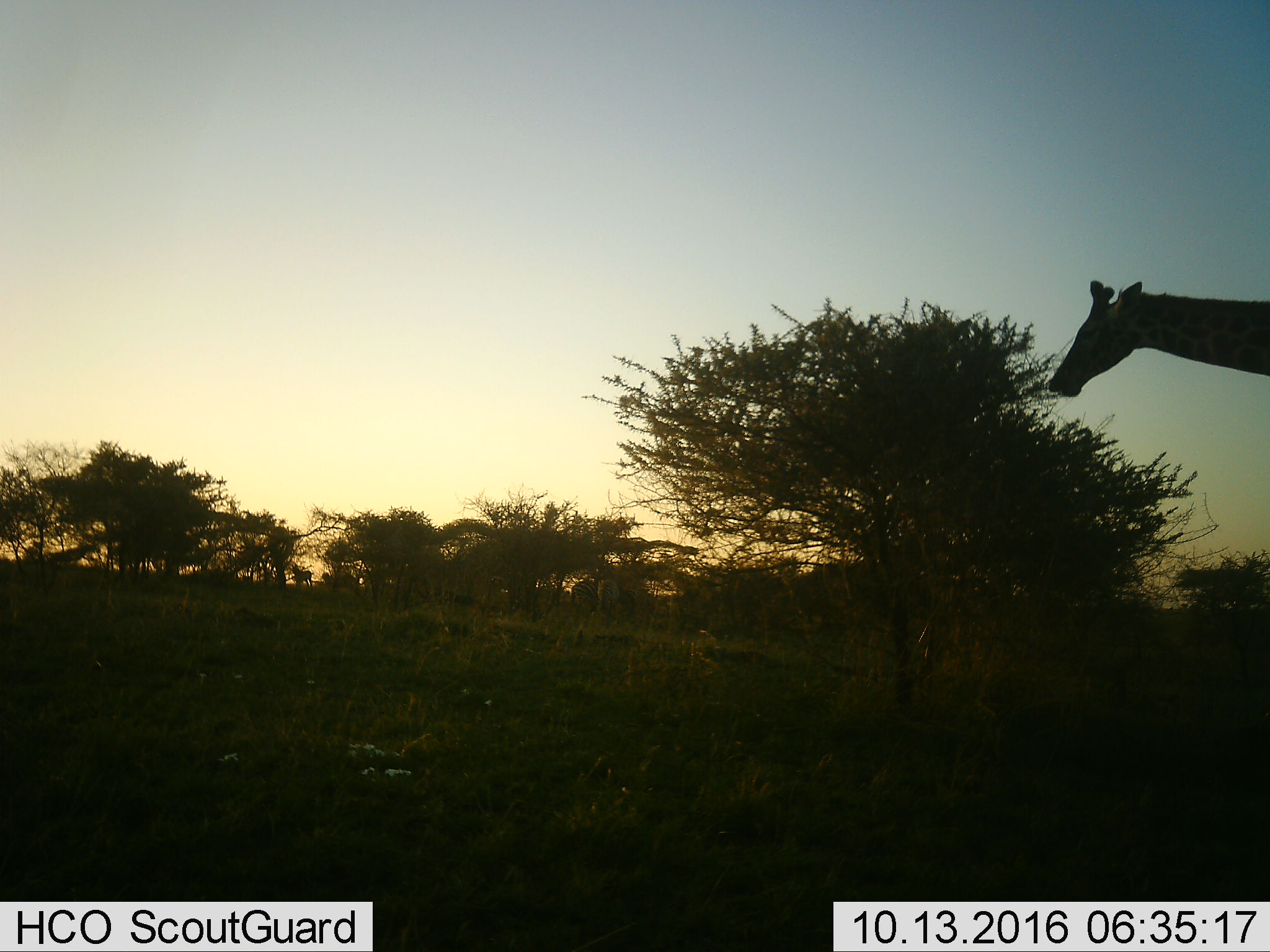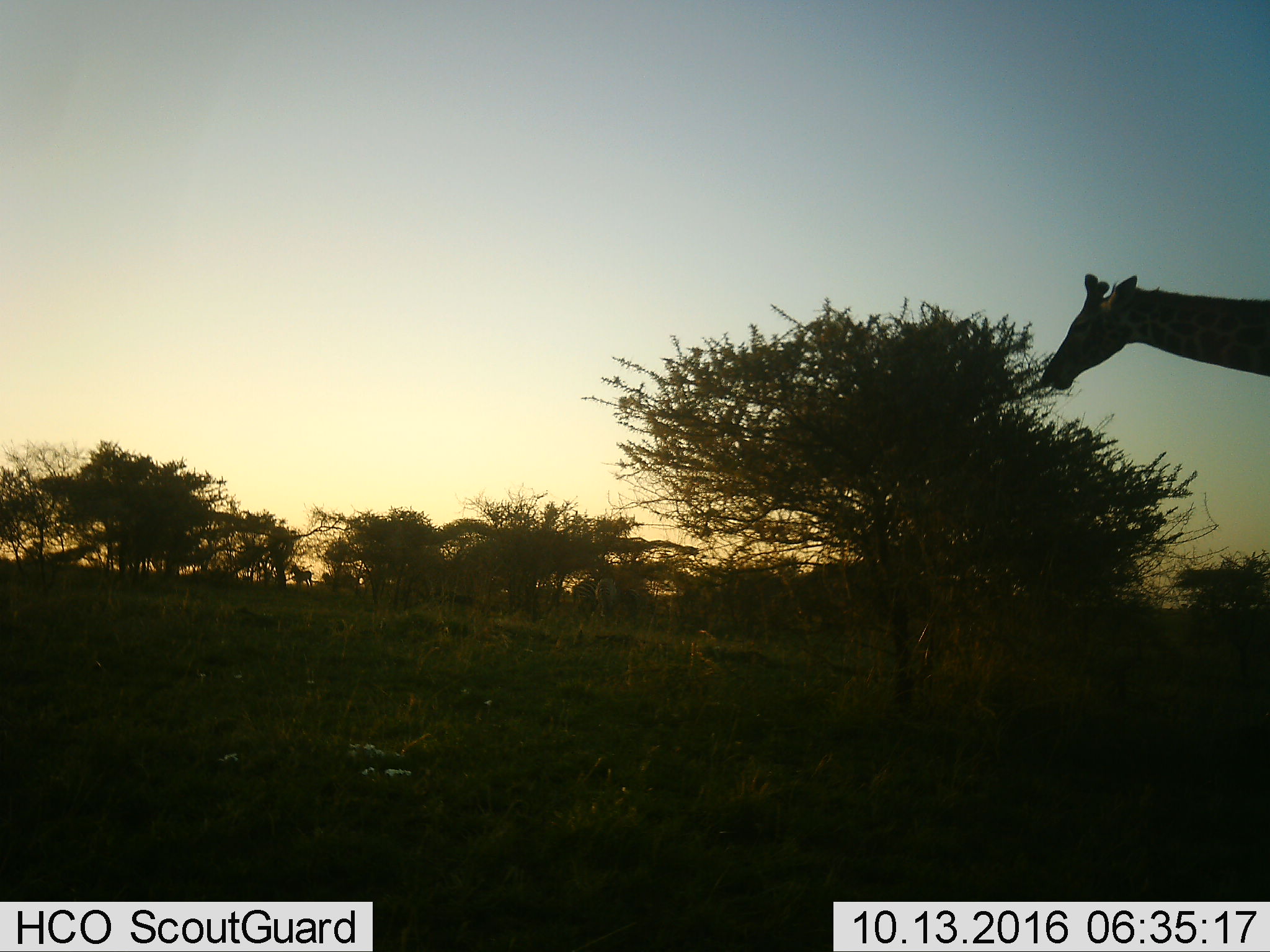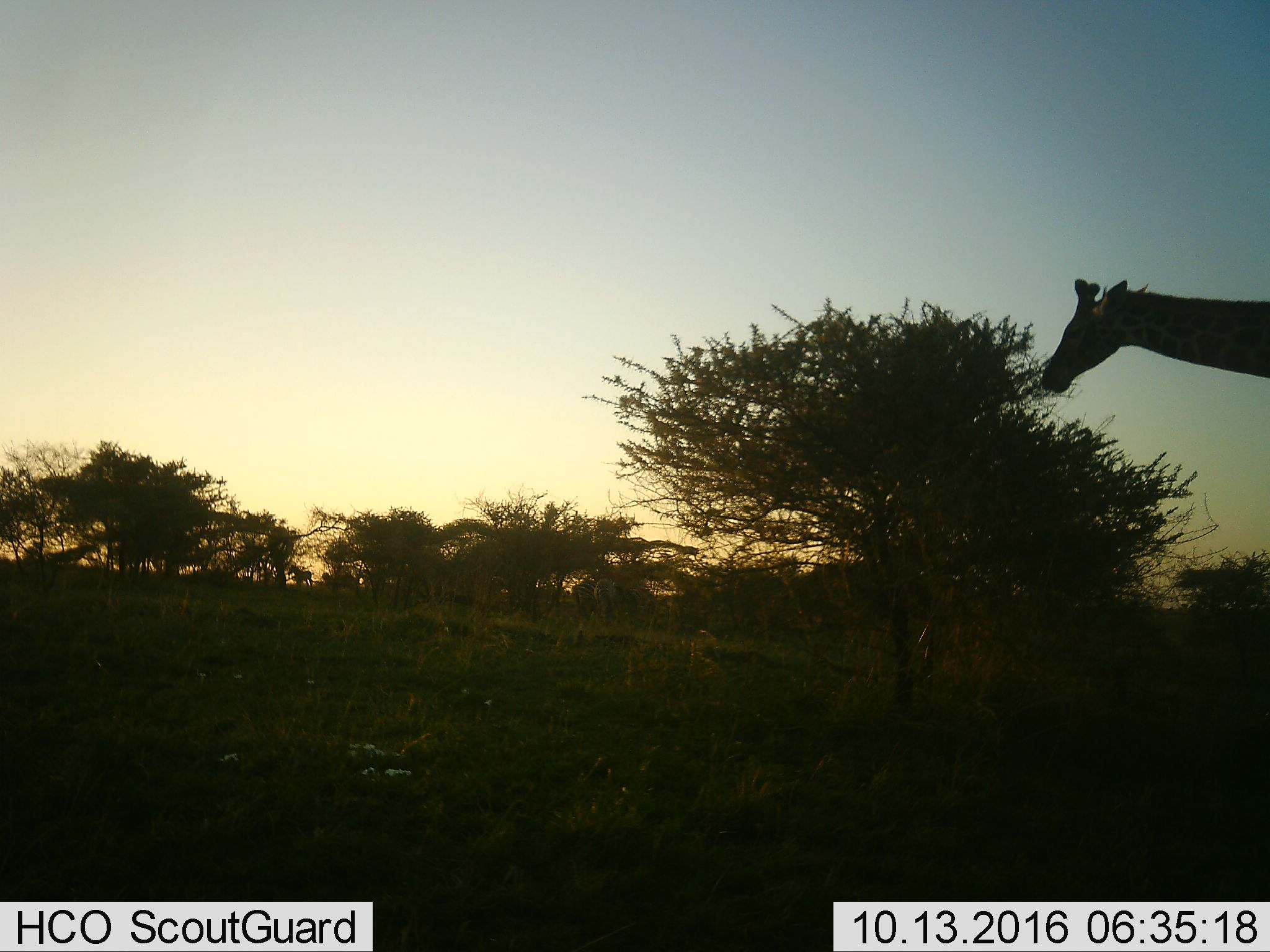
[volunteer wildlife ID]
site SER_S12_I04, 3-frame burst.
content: unidentified animal